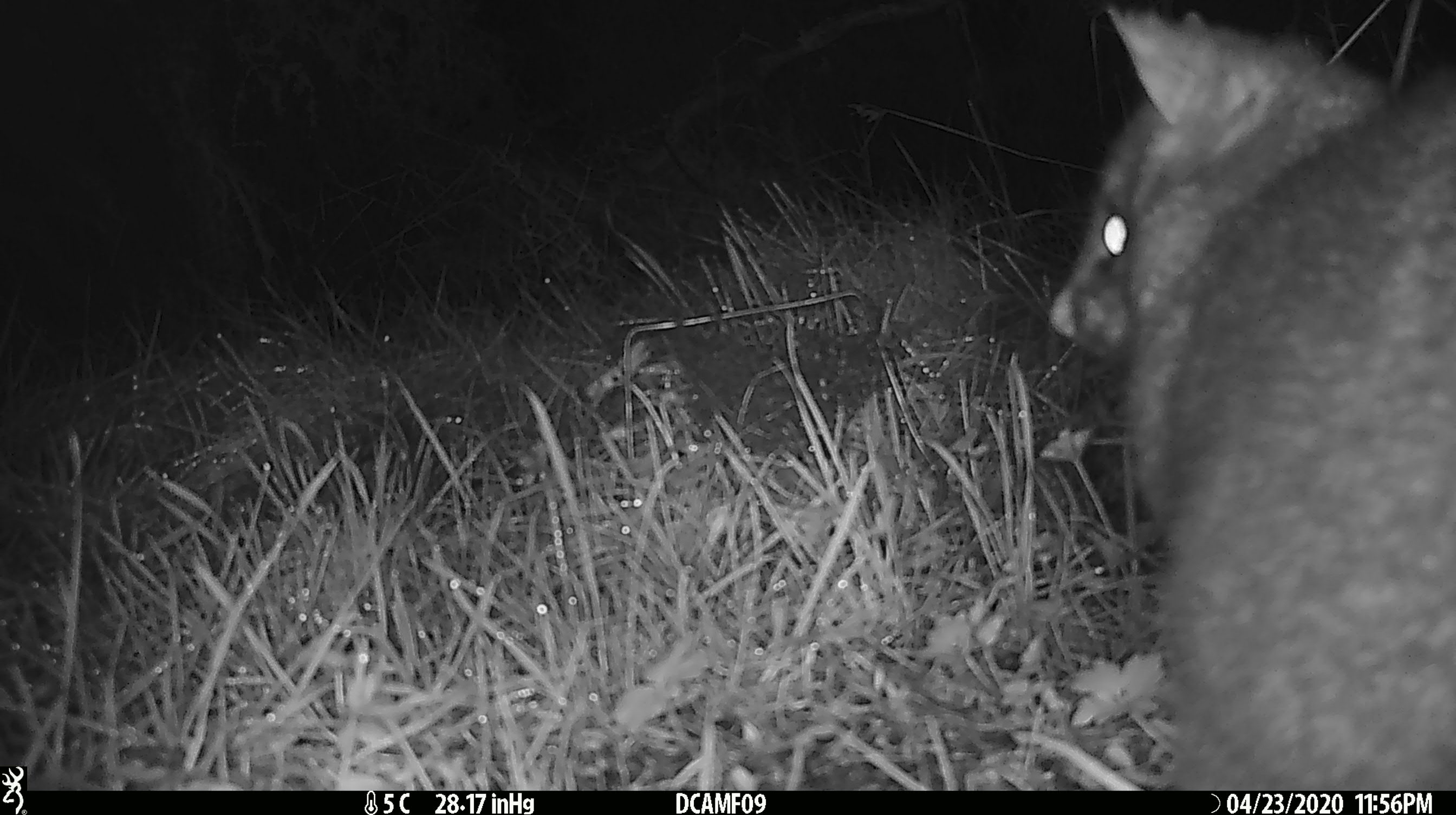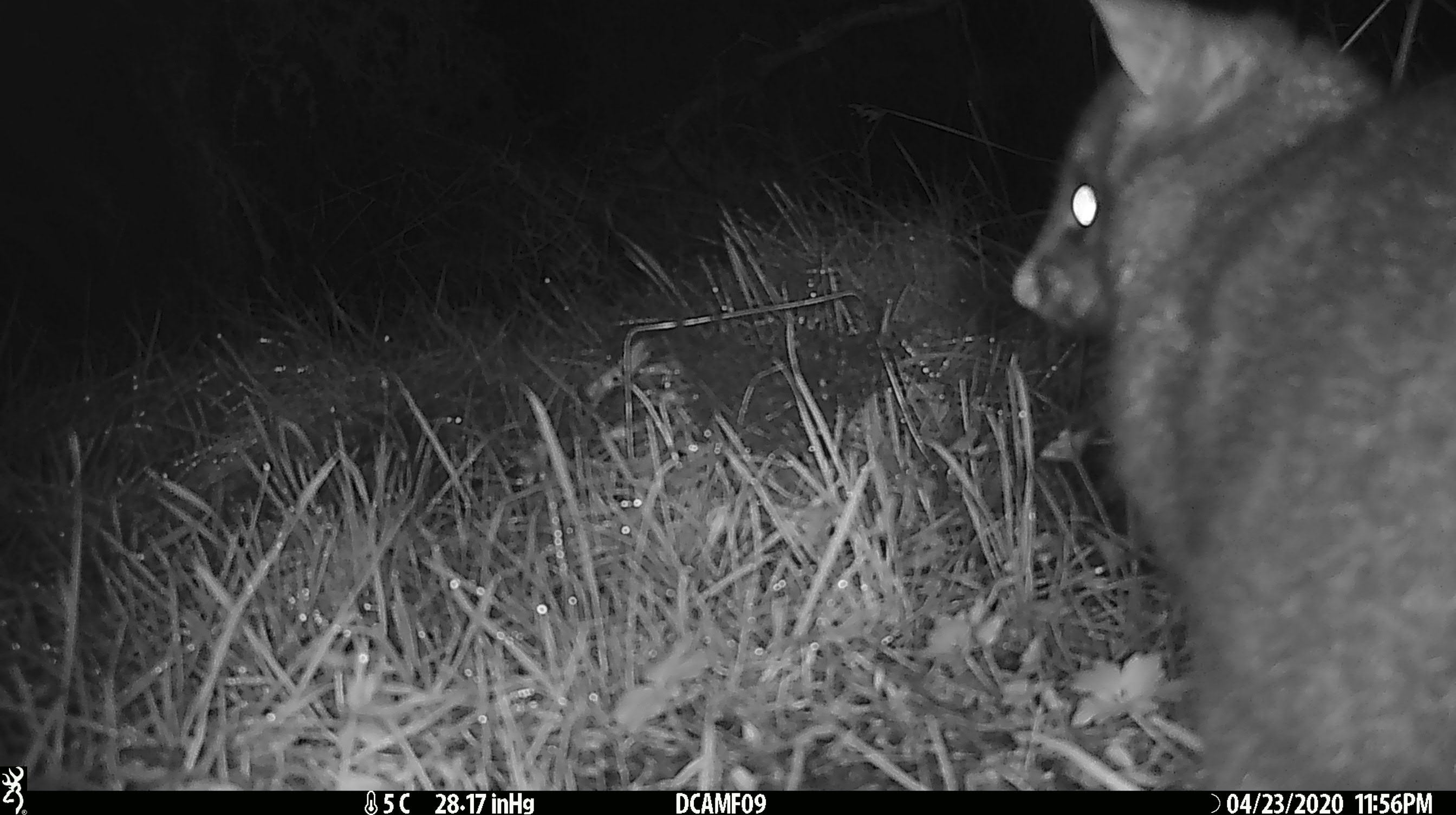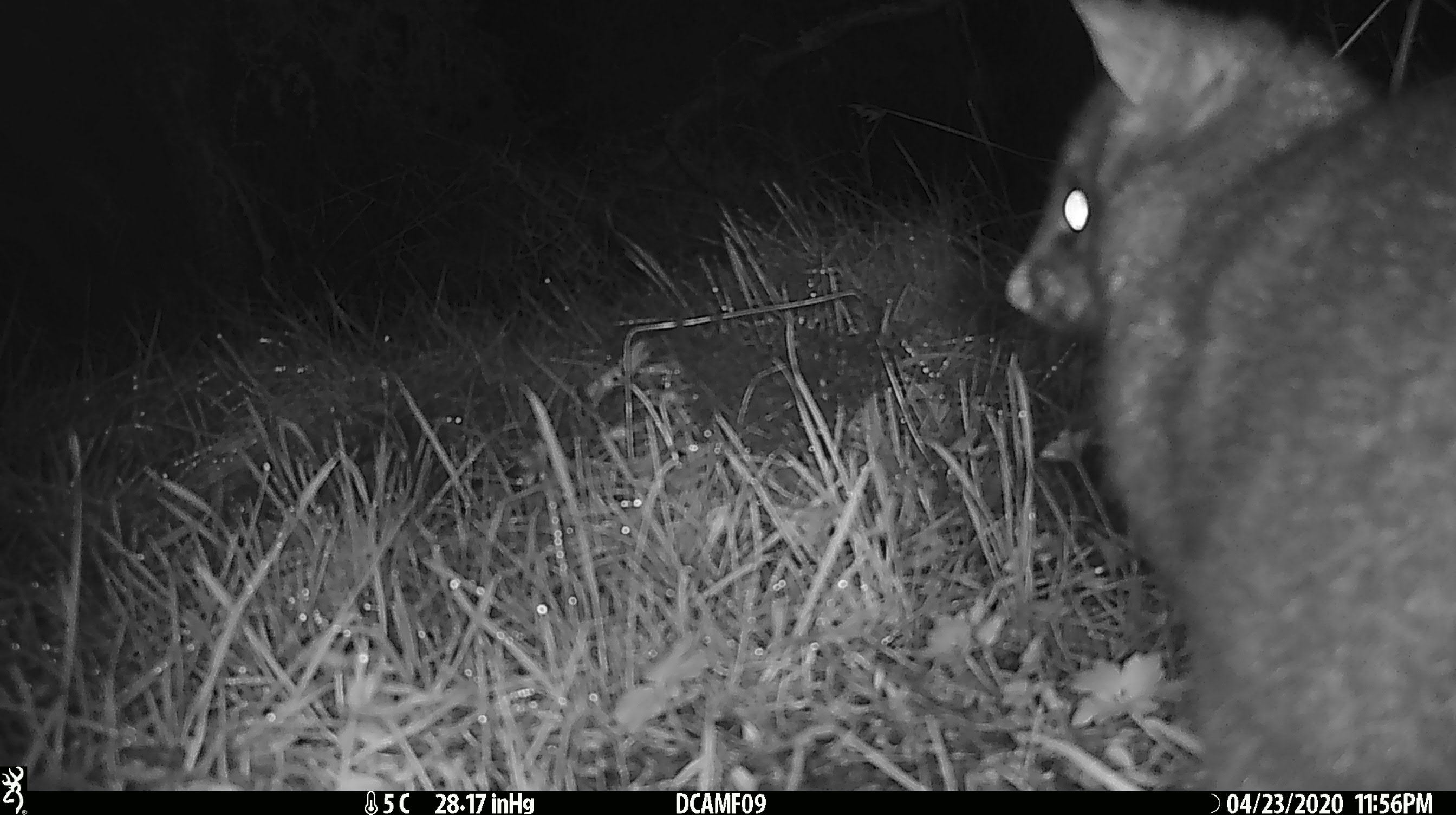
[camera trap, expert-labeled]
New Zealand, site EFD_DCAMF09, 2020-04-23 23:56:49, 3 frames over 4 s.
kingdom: Animalia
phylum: Chordata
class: Mammalia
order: Diprotodontia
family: Phalangeridae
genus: Trichosurus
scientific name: Trichosurus vulpecula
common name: common brushtail possum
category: possum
Possum (common brushtail possum) (Trichosurus vulpecula).